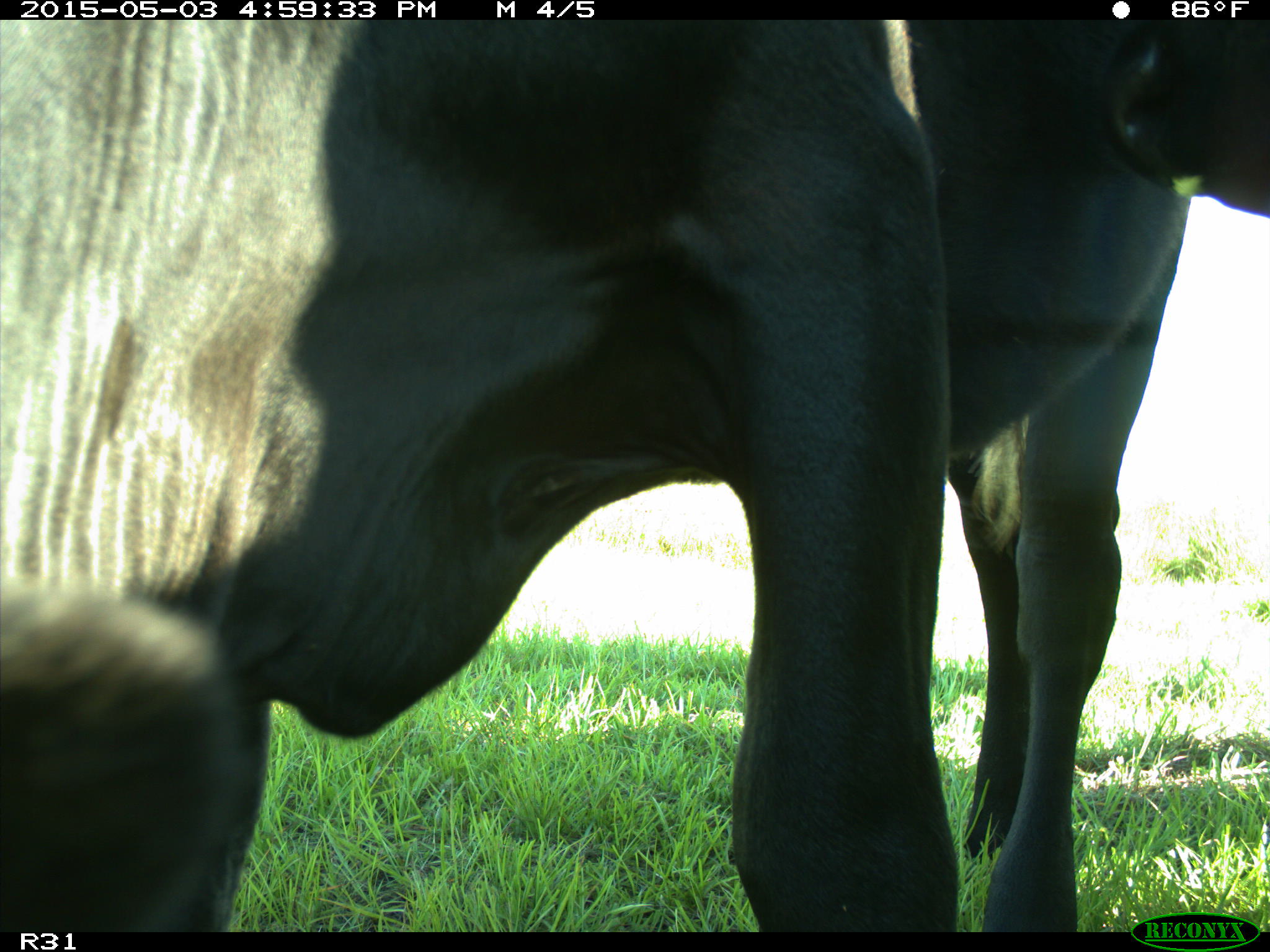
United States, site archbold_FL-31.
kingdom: Animalia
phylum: Chordata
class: Mammalia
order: Artiodactyla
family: Bovidae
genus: Bos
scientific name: Bos taurus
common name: domestic cow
Bos taurus (domestic cow).